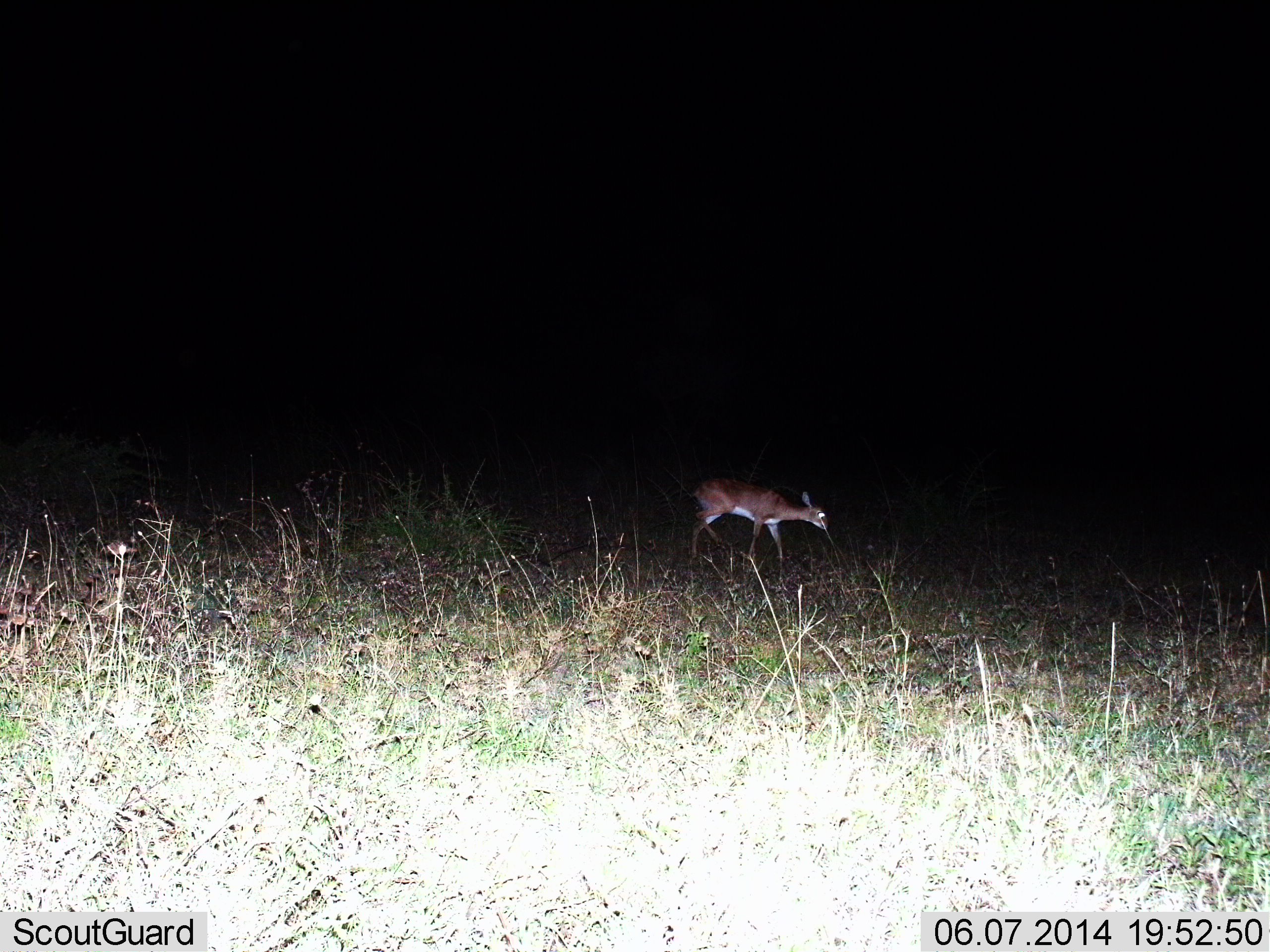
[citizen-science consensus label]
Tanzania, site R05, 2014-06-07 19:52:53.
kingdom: Animalia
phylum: Chordata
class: Mammalia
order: Artiodactyla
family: Bovidae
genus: Cephalophus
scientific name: Cephalophus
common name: duiker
Duiker (Cephalophus), count 1. Behavior (volunteer vote fractions): standing 17%, resting 0%, moving 67%, interacting 0%. Young present (vote fraction): 0%. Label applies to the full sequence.